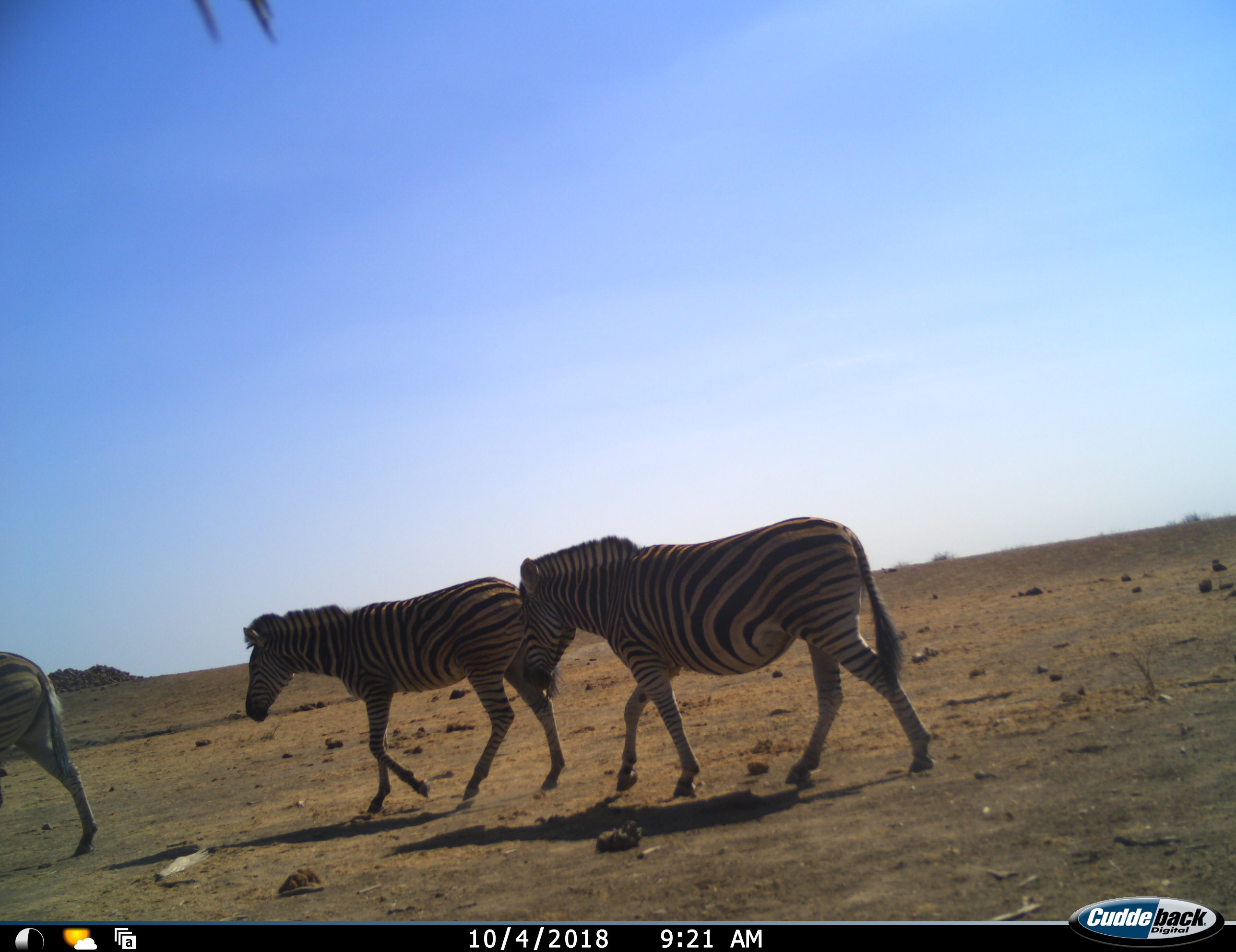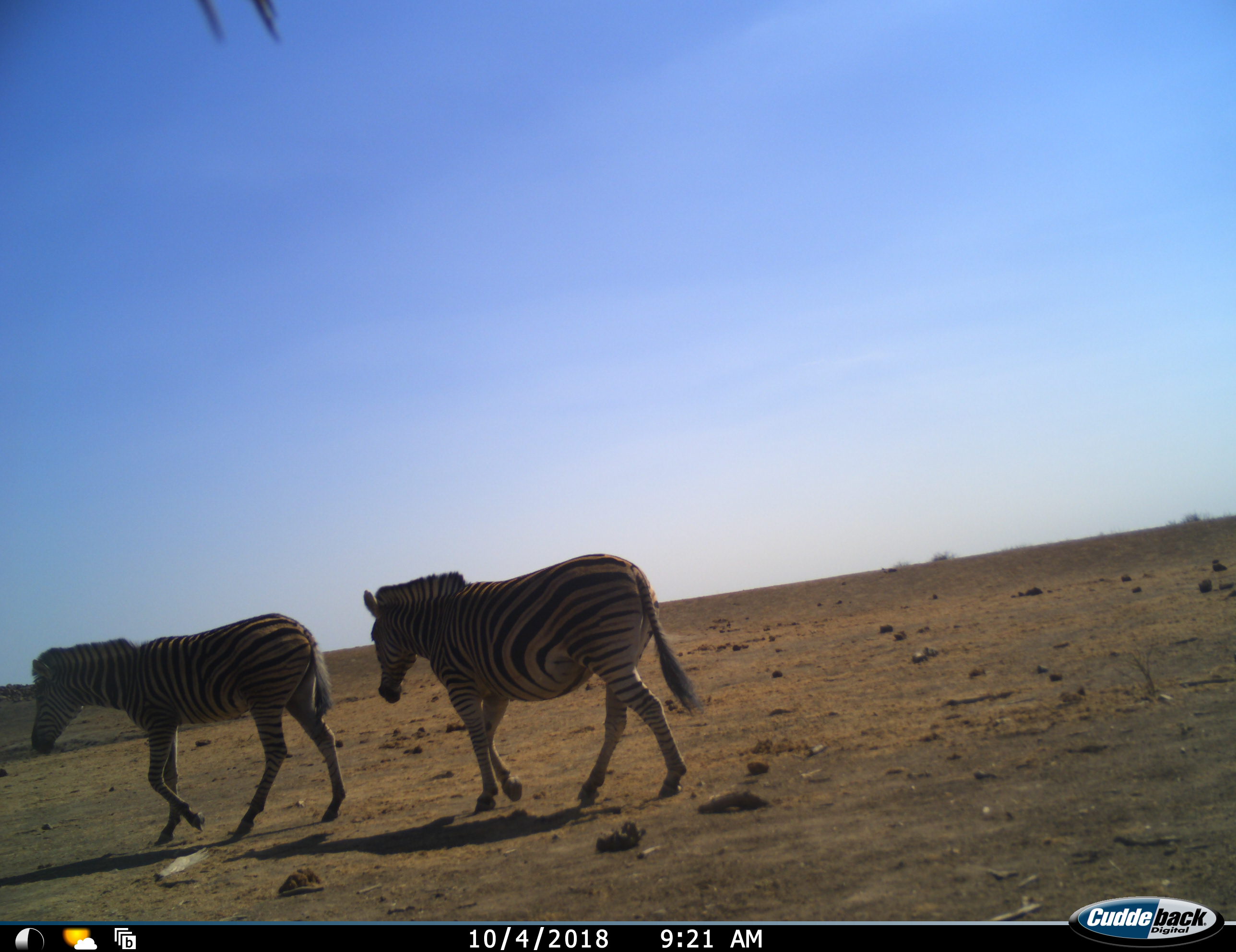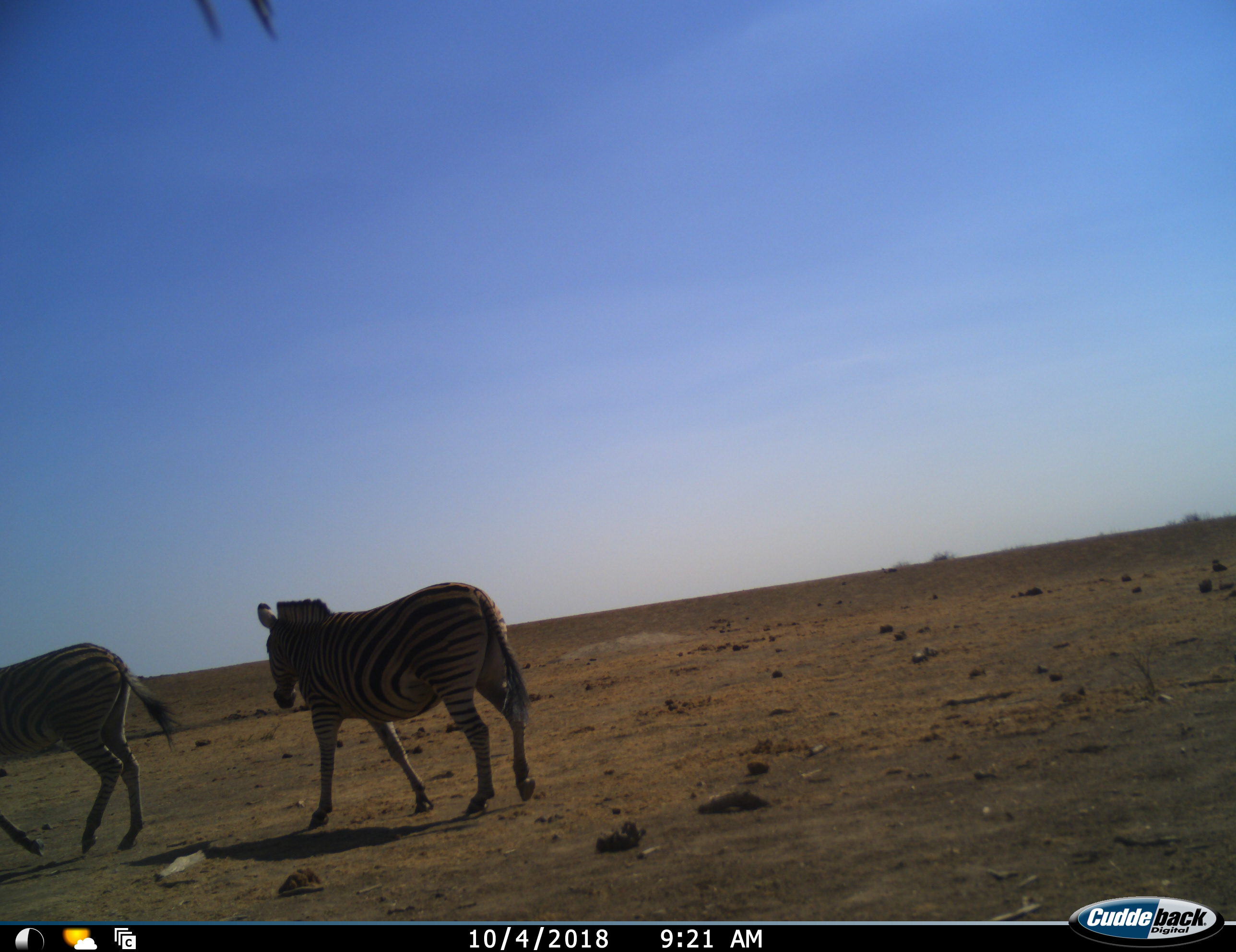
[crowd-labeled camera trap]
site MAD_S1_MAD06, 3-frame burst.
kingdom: Animalia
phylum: Chordata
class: Mammalia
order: Perissodactyla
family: Equidae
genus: Equus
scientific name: Equus quagga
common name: plains zebra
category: zebraplains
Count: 3.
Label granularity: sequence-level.